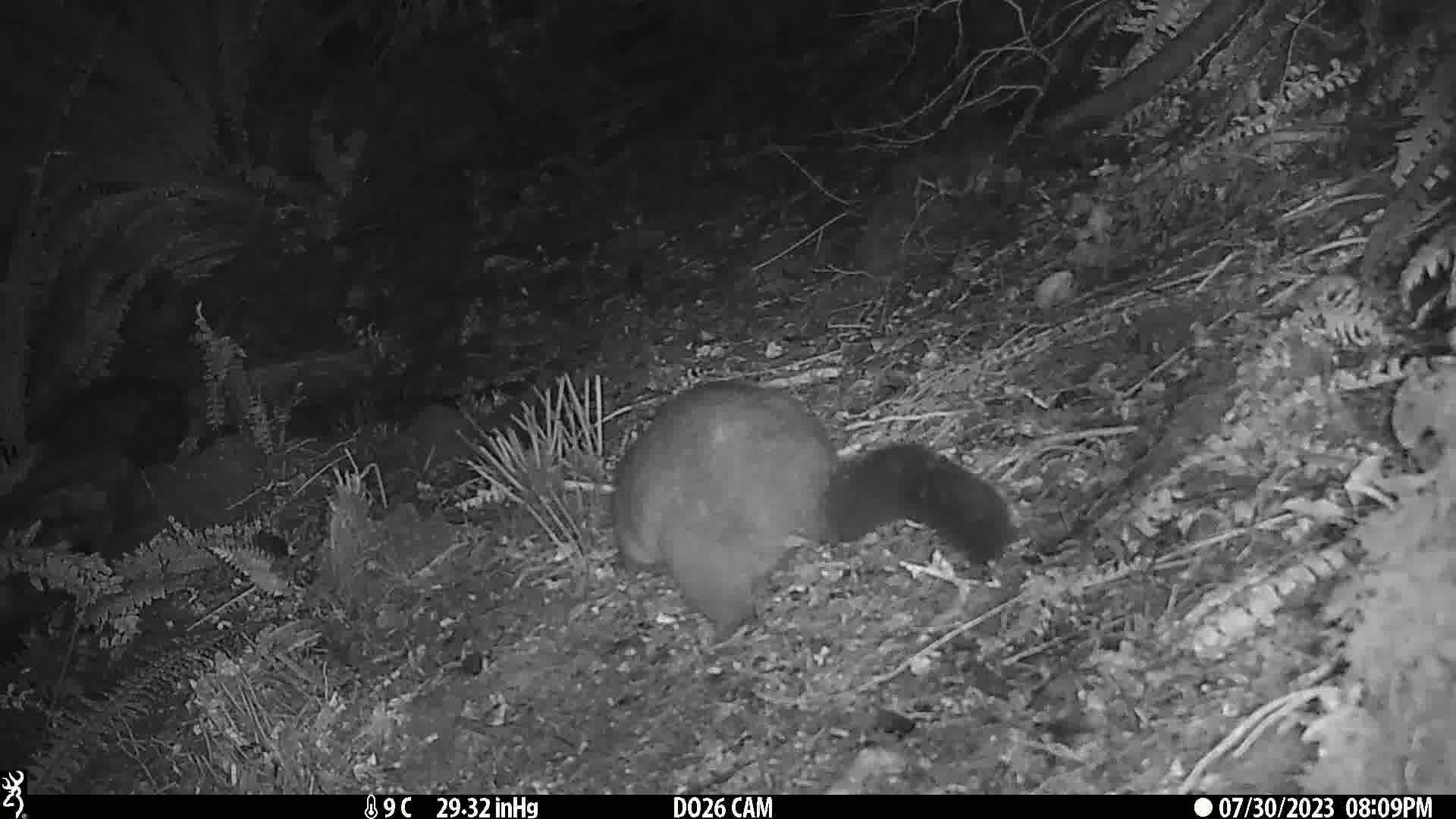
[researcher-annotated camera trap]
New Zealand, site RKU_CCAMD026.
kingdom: Animalia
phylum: Chordata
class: Mammalia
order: Diprotodontia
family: Phalangeridae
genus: Trichosurus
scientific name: Trichosurus vulpecula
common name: common brushtail possum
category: possum